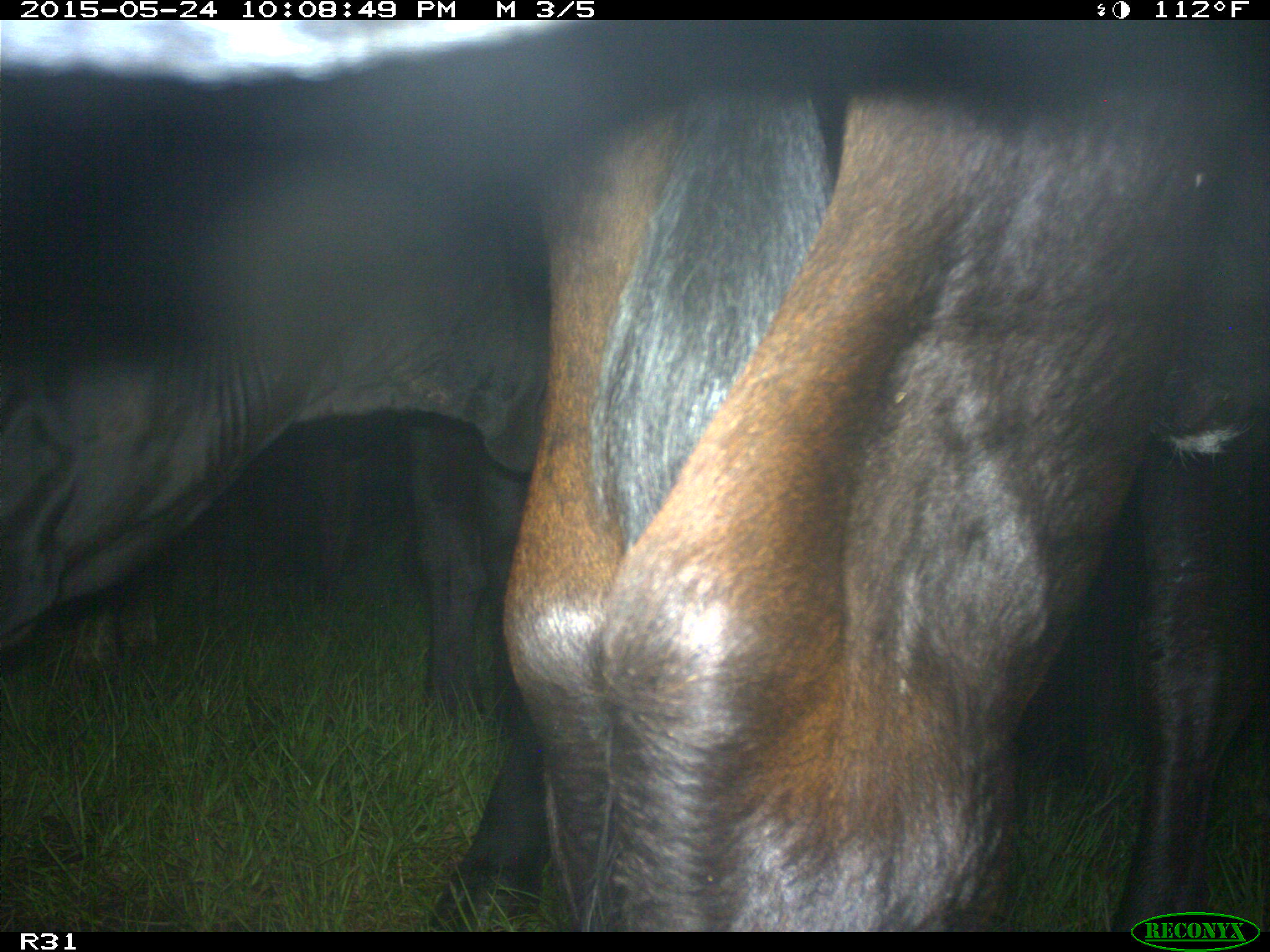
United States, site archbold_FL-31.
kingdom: Animalia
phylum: Chordata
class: Mammalia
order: Artiodactyla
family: Bovidae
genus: Bos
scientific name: Bos taurus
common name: domestic cow